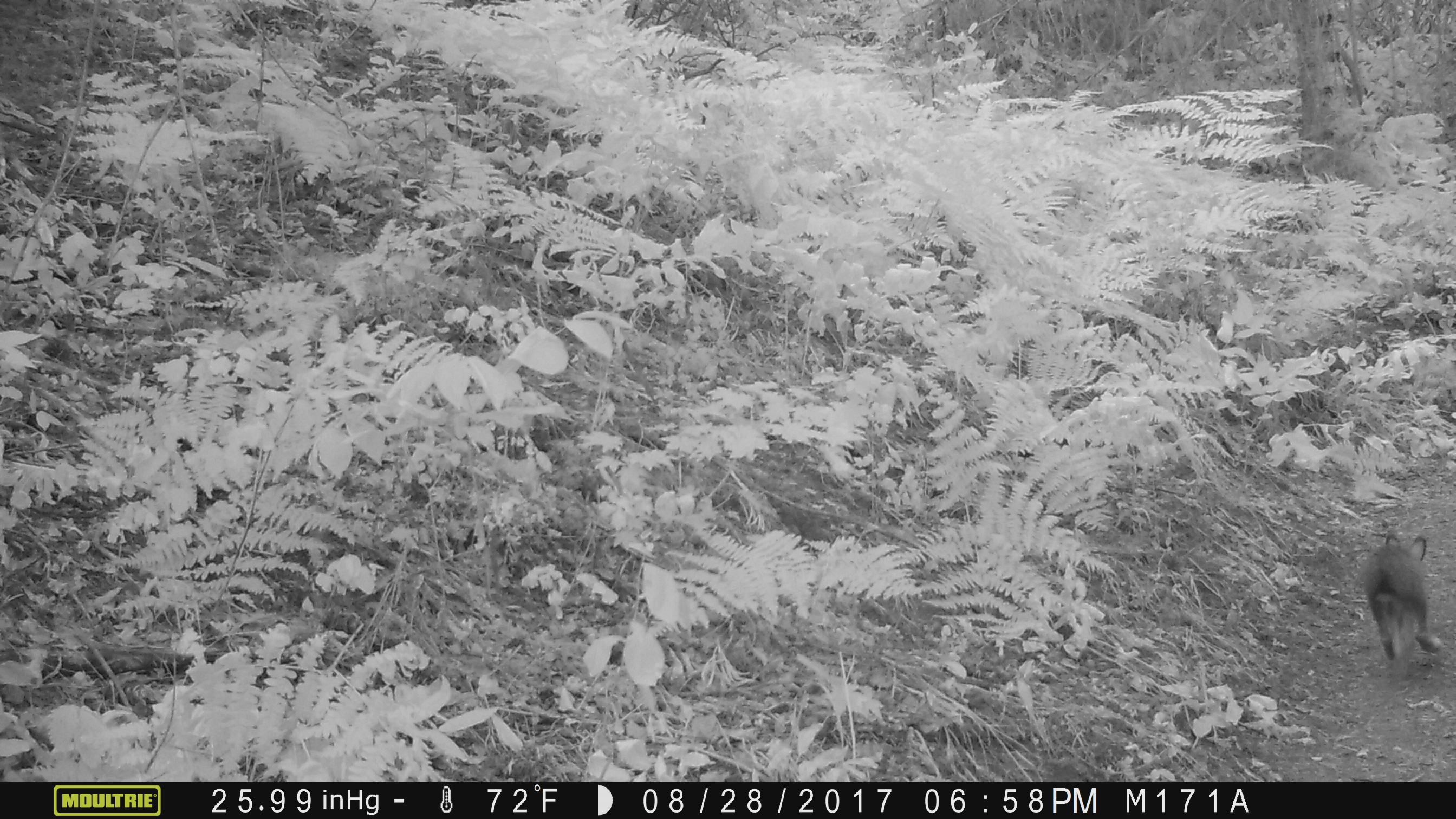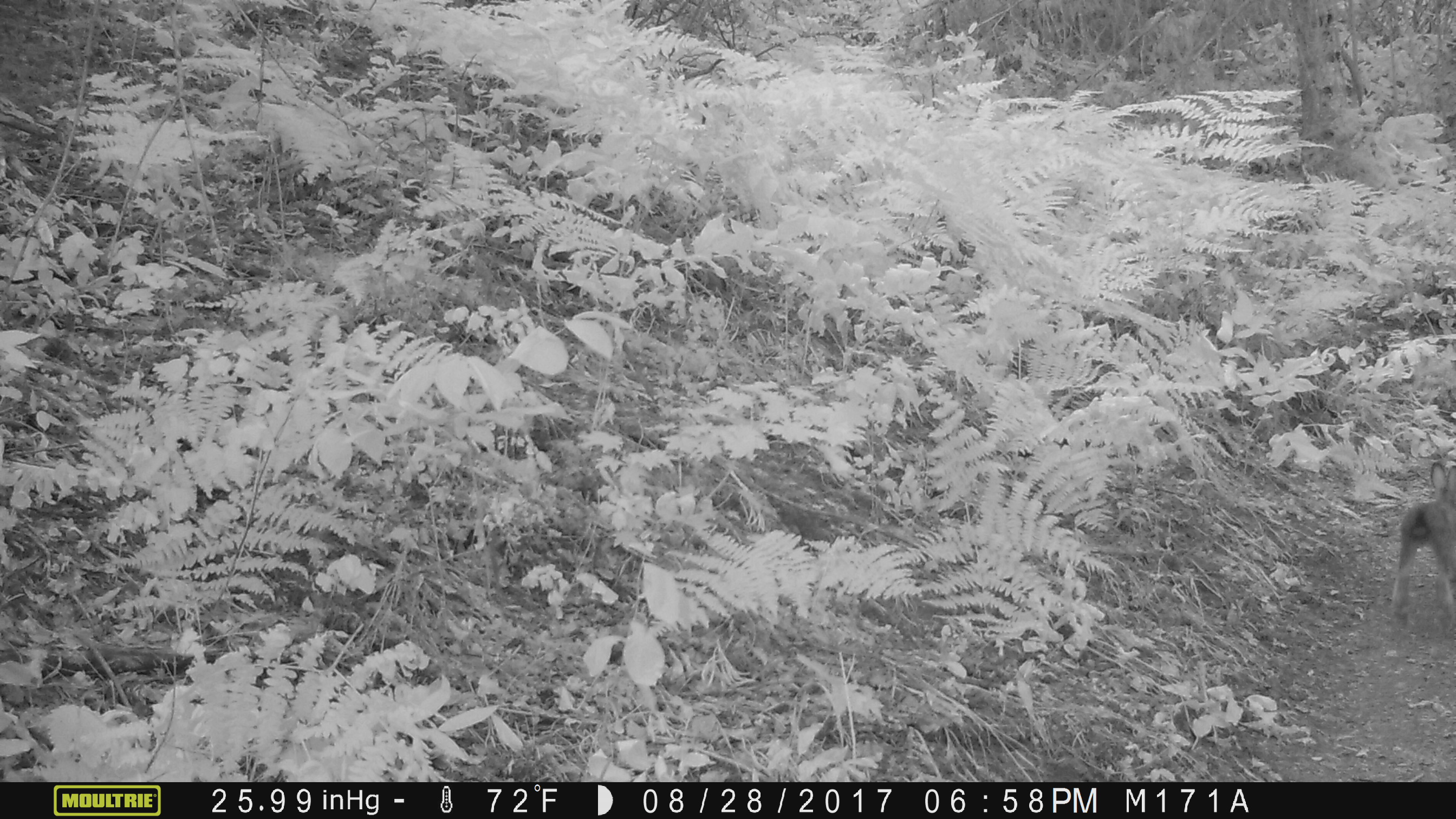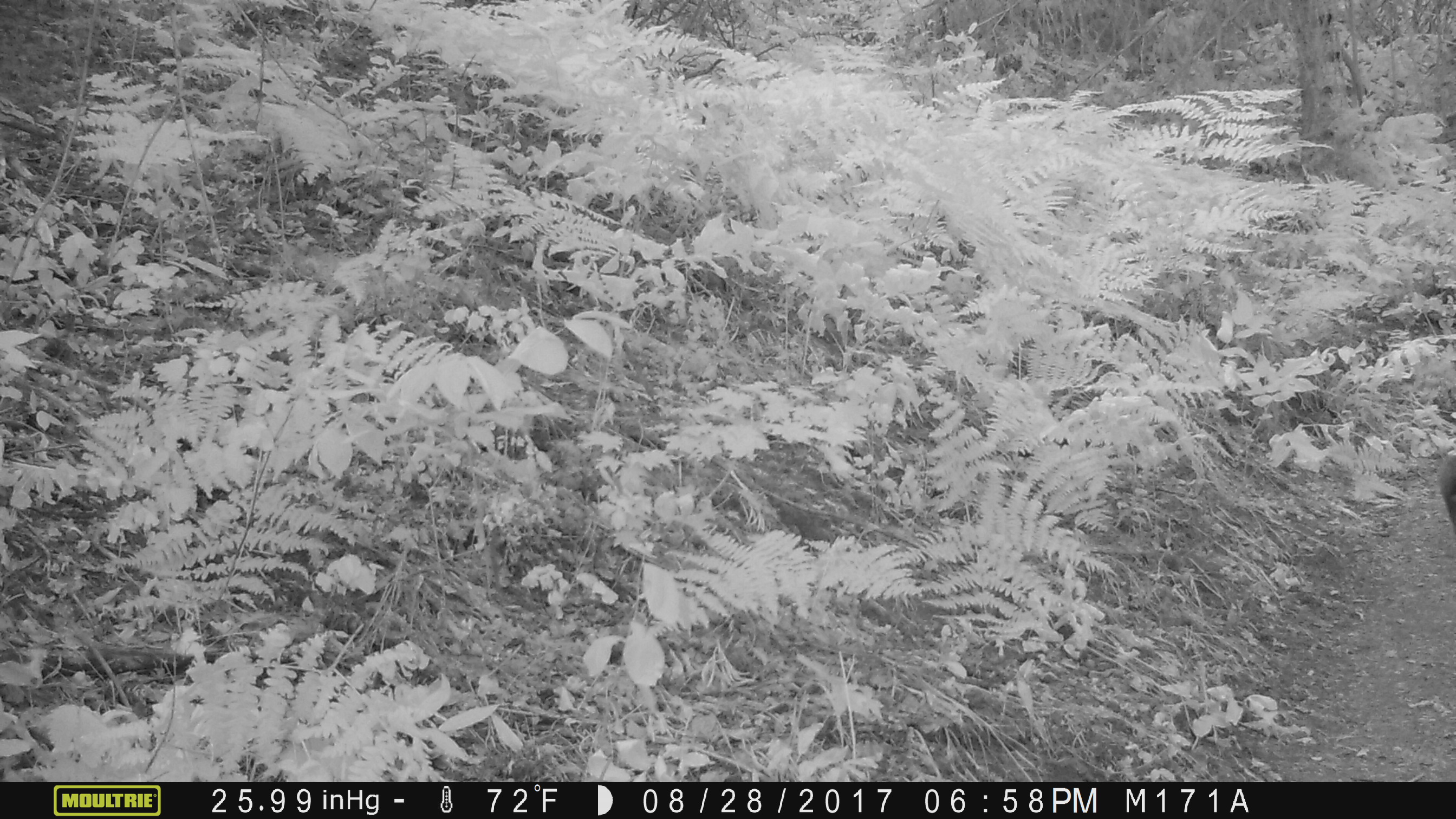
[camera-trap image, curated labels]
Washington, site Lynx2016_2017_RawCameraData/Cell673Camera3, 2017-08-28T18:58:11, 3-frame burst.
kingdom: Animalia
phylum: Chordata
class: Mammalia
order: Lagomorpha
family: Leporidae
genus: Lepus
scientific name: Lepus americanus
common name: snowshoe hare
Lepus americanus (snowshoe hare). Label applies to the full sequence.